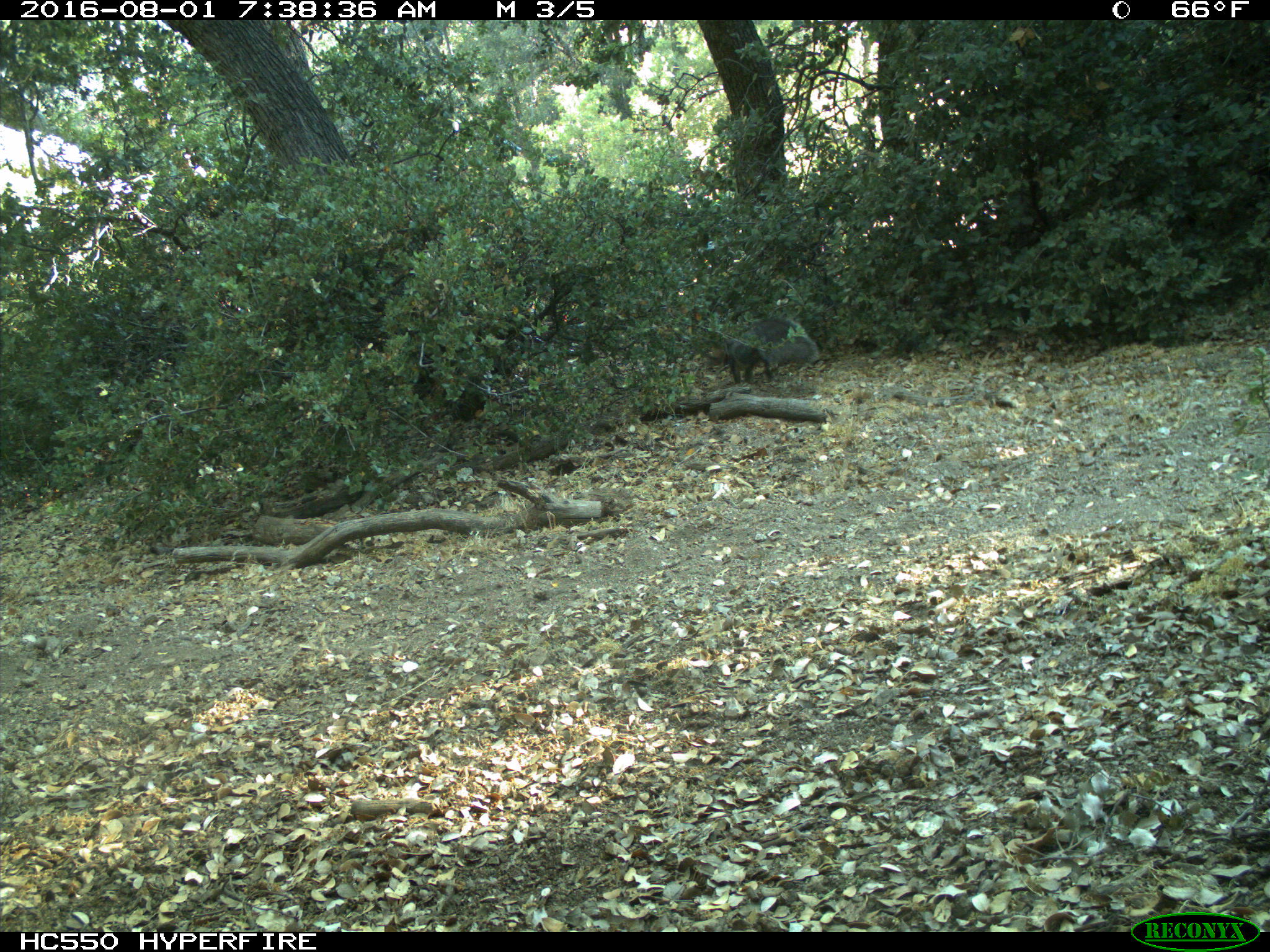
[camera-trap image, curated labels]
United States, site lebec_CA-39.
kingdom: Animalia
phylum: Chordata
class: Mammalia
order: Rodentia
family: Sciuridae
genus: Sciurus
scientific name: Sciurus carolinensis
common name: eastern gray squirrel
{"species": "Sciurus carolinensis (eastern gray squirrel)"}